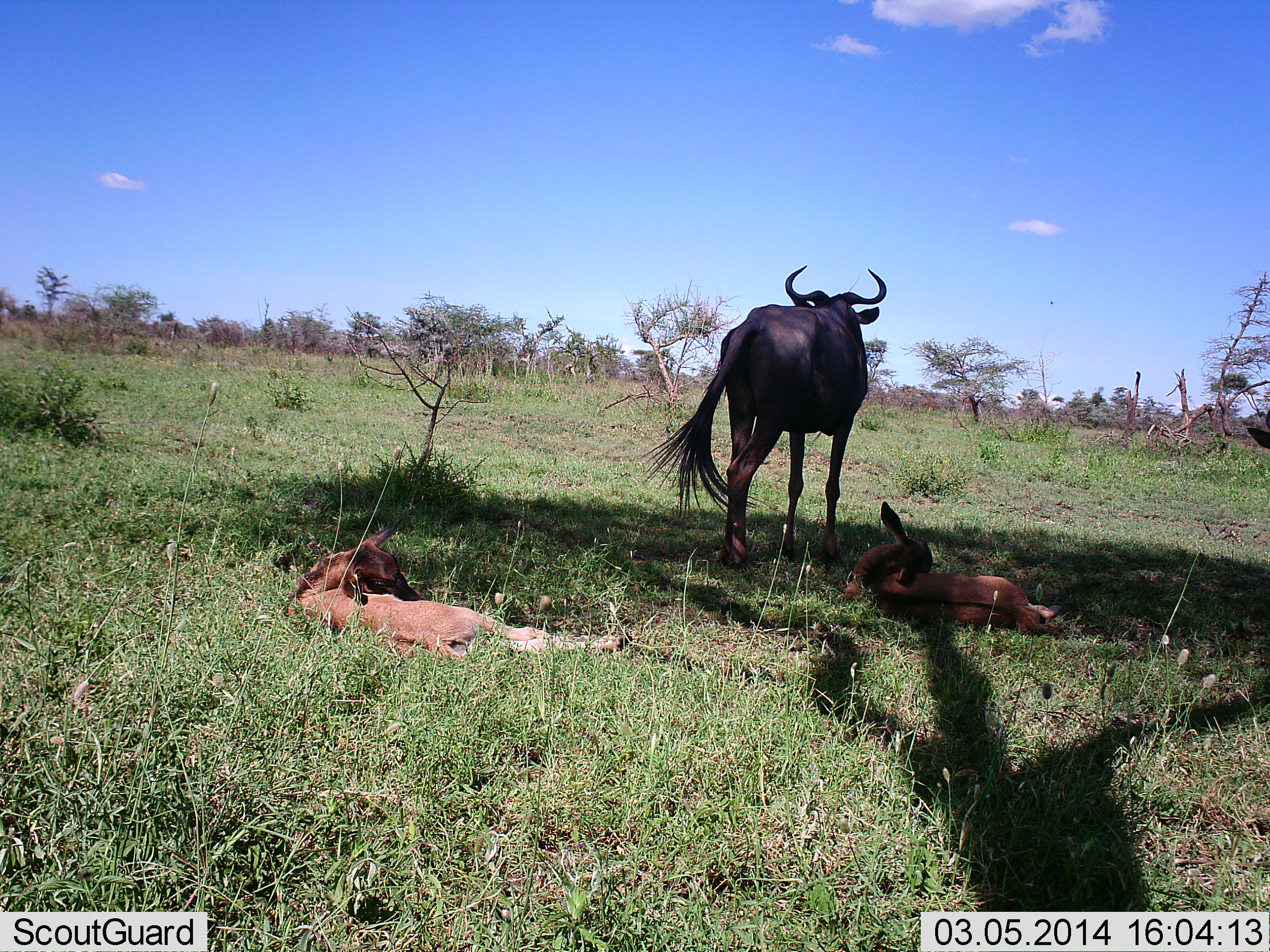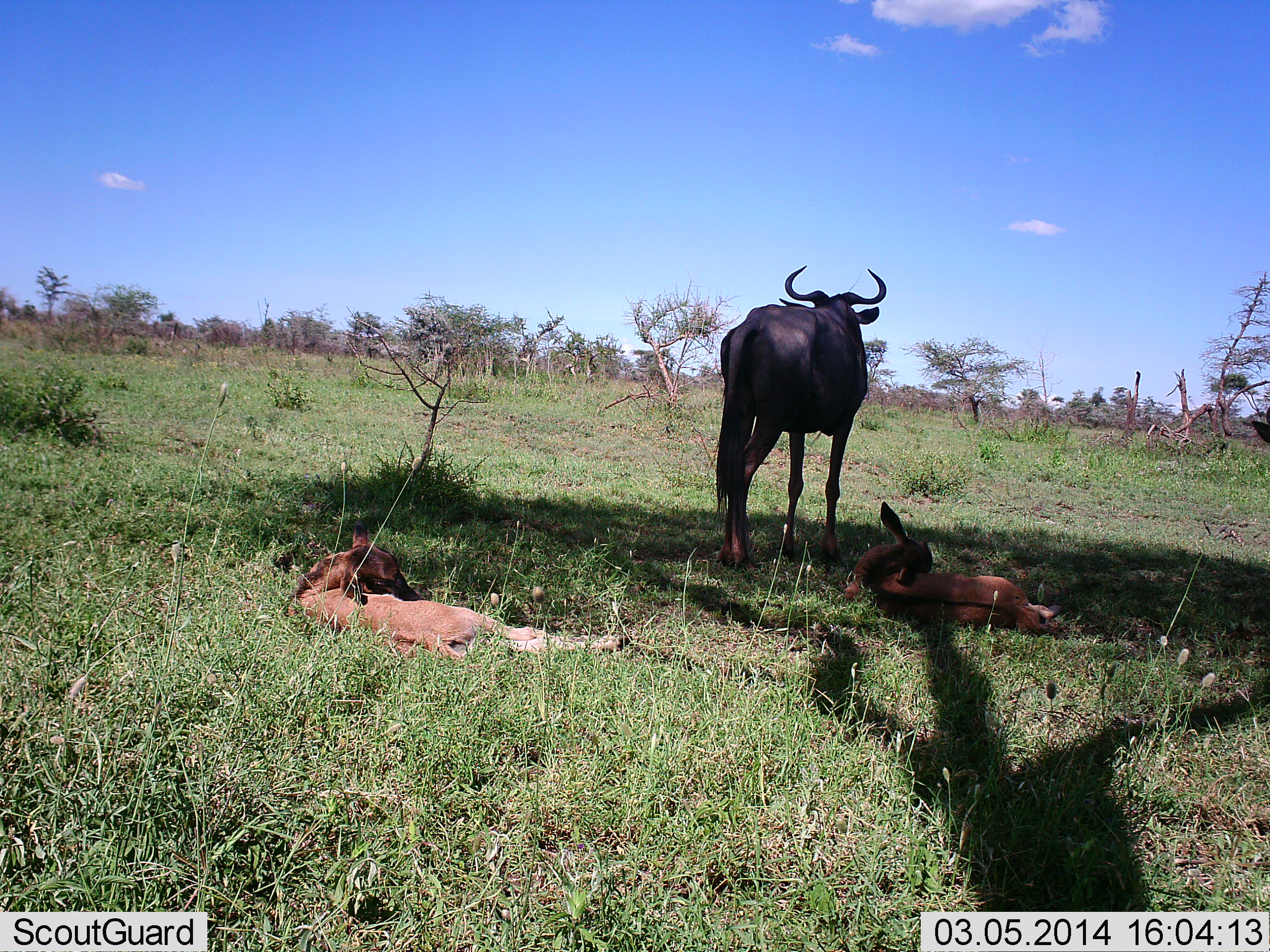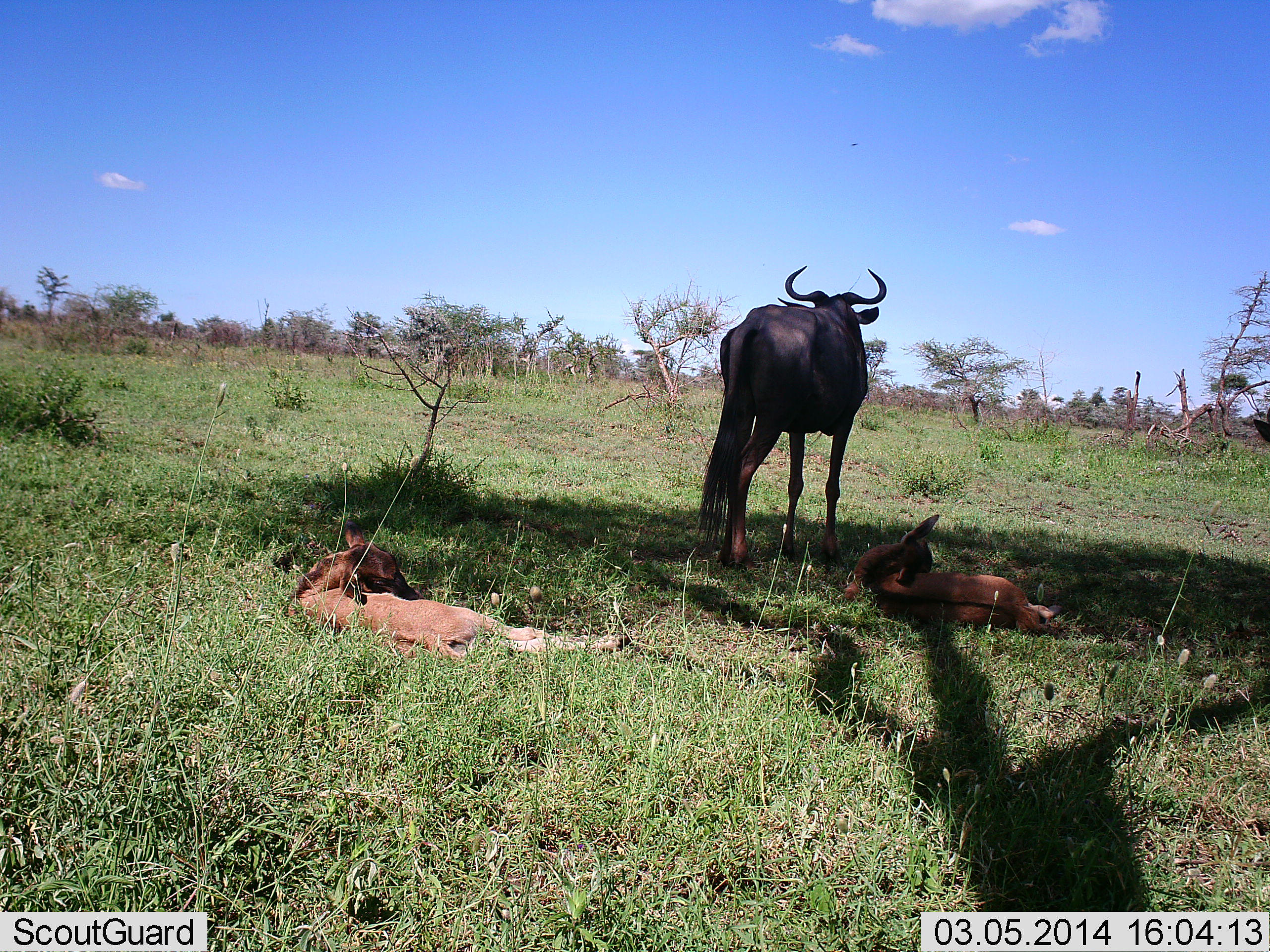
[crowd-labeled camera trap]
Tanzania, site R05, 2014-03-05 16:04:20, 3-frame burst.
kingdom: Animalia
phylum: Chordata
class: Mammalia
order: Artiodactyla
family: Bovidae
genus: Connochaetes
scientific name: Connochaetes taurinus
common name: blue wildebeest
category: wildebeest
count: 3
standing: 87%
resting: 53%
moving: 0%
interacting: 0%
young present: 60%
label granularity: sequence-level